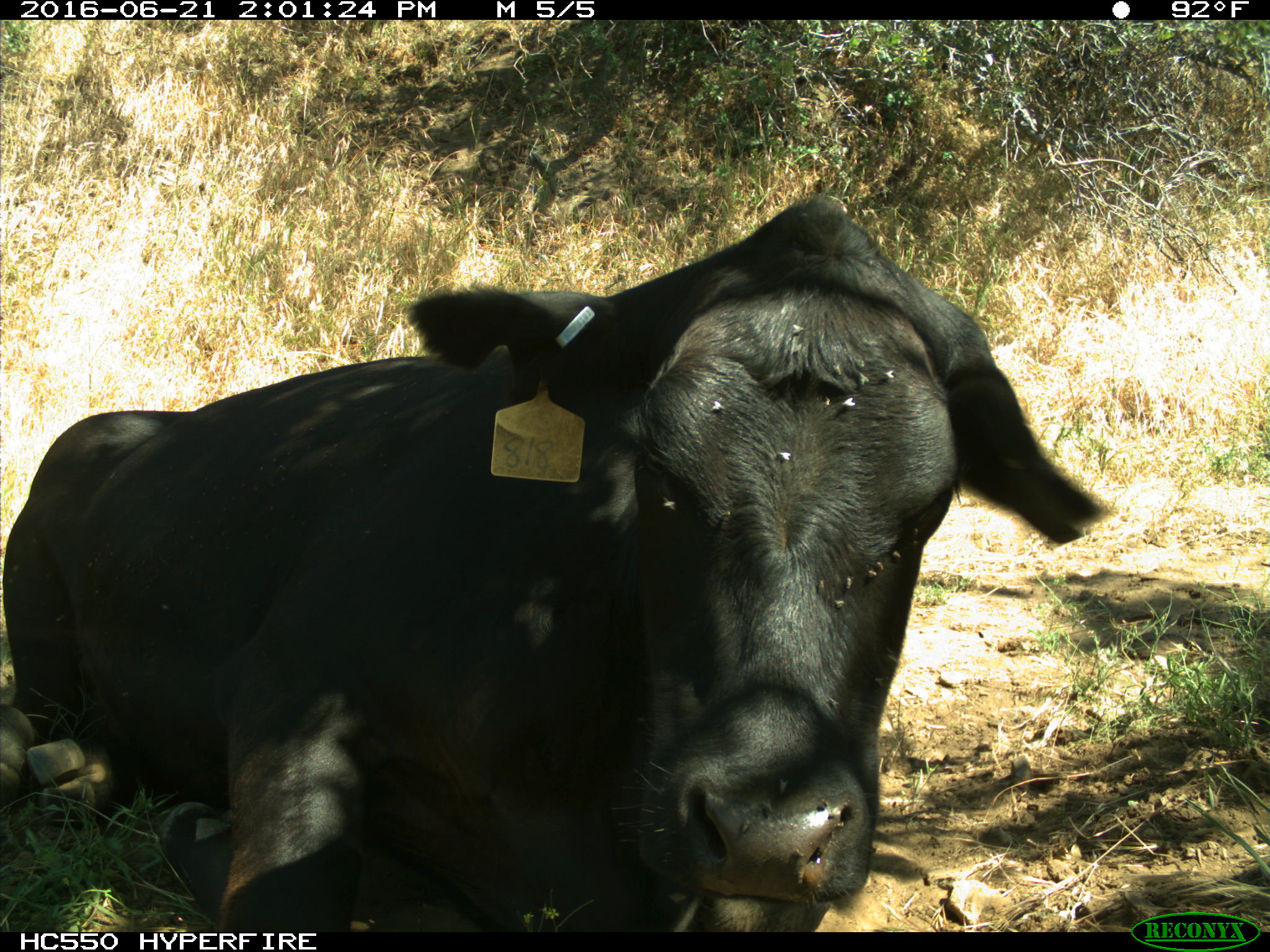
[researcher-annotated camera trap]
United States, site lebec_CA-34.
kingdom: Animalia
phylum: Chordata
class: Mammalia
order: Artiodactyla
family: Bovidae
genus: Bos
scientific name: Bos taurus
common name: domestic cow